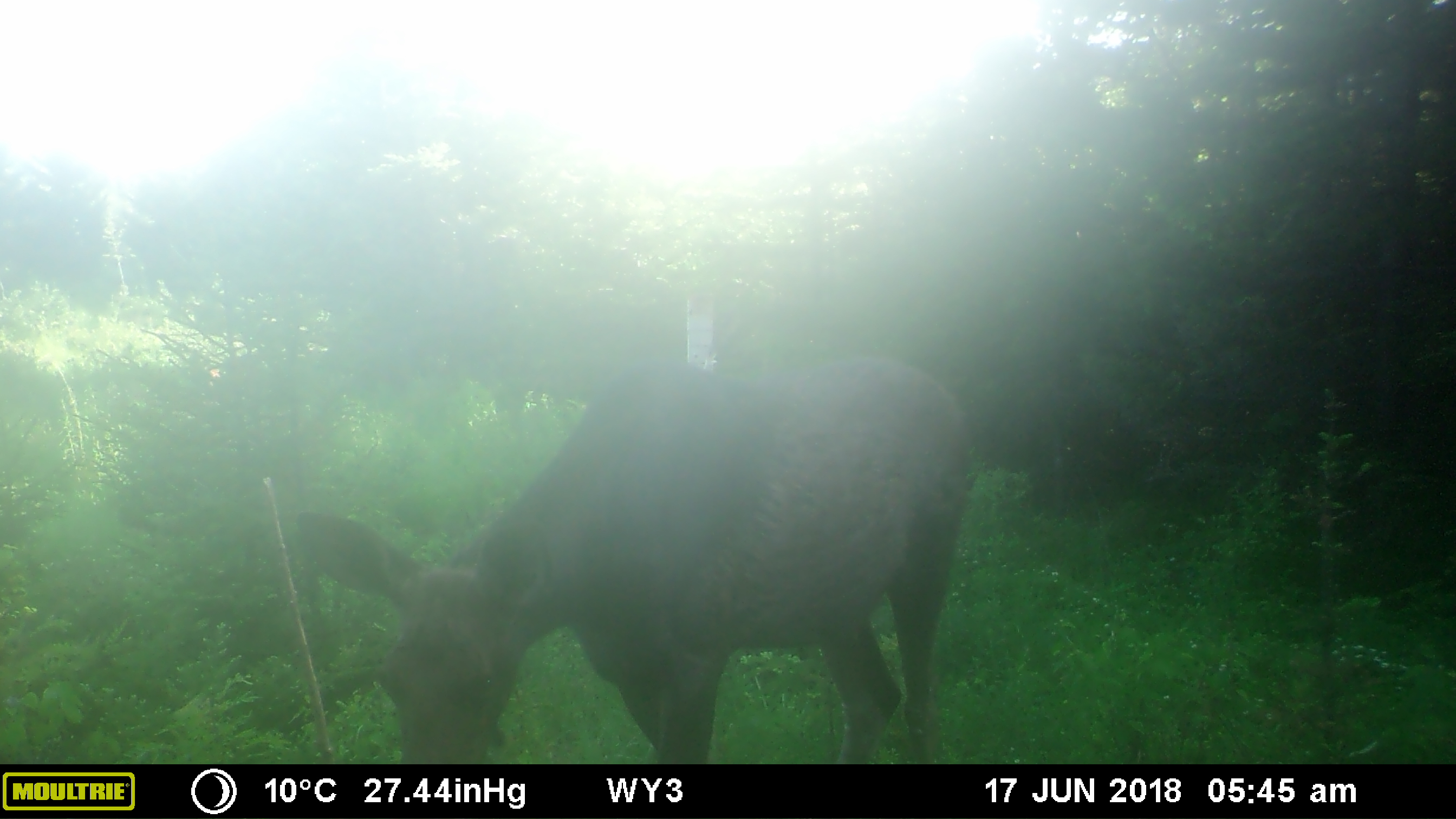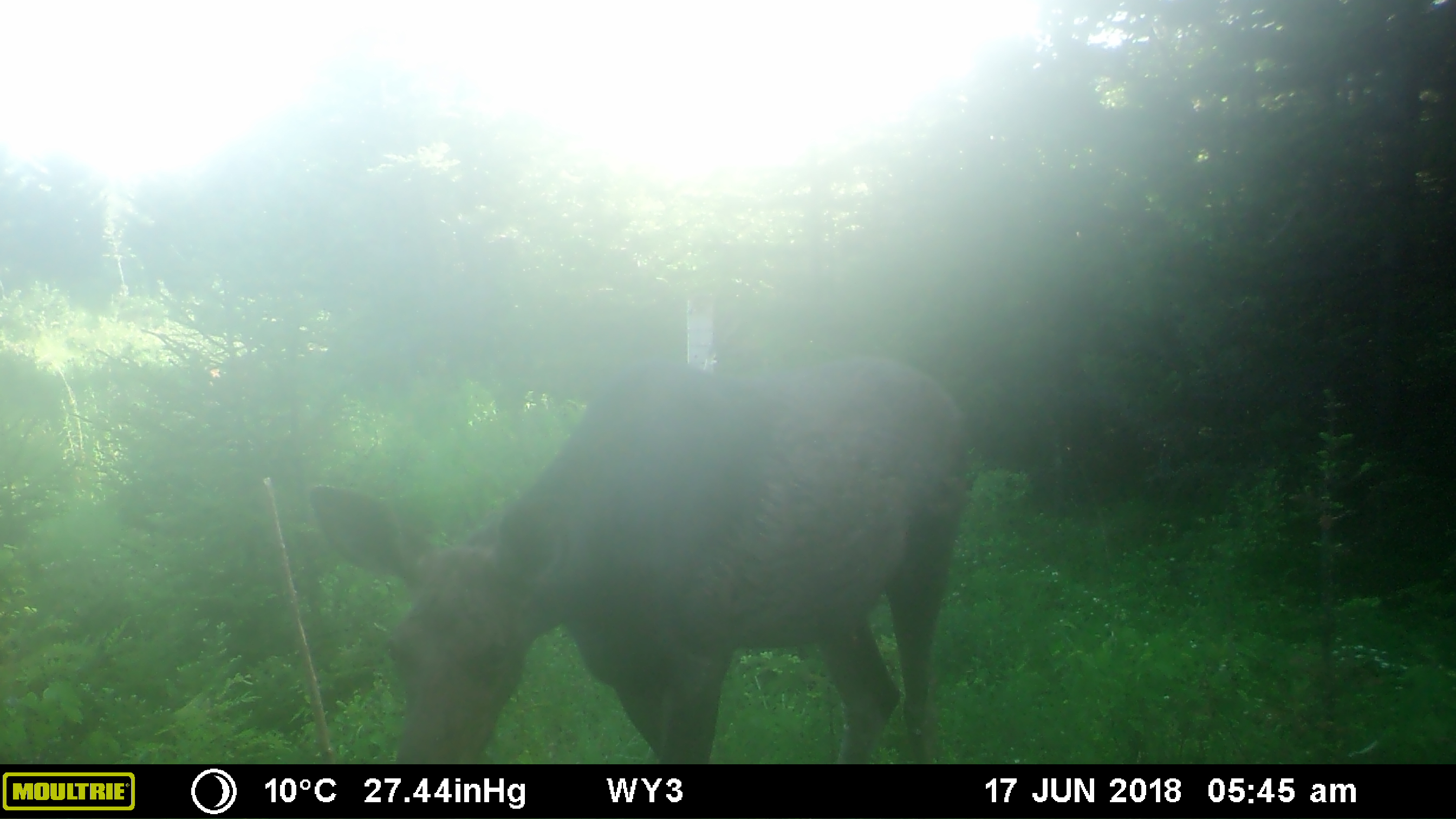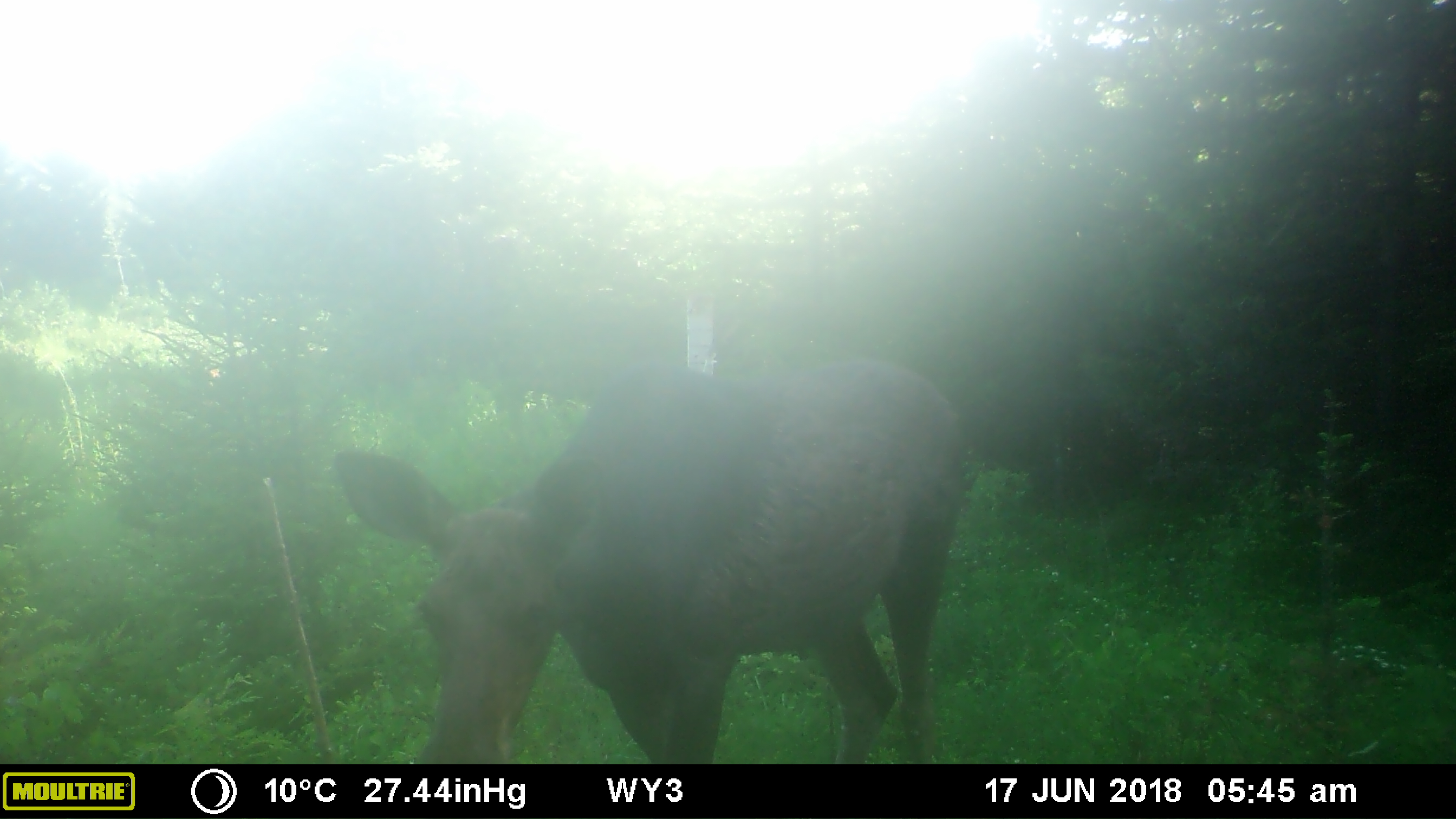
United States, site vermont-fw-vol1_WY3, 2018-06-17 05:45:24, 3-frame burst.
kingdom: Animalia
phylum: Chordata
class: Mammalia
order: Artiodactyla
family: Cervidae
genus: Alces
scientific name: Alces alces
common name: moose